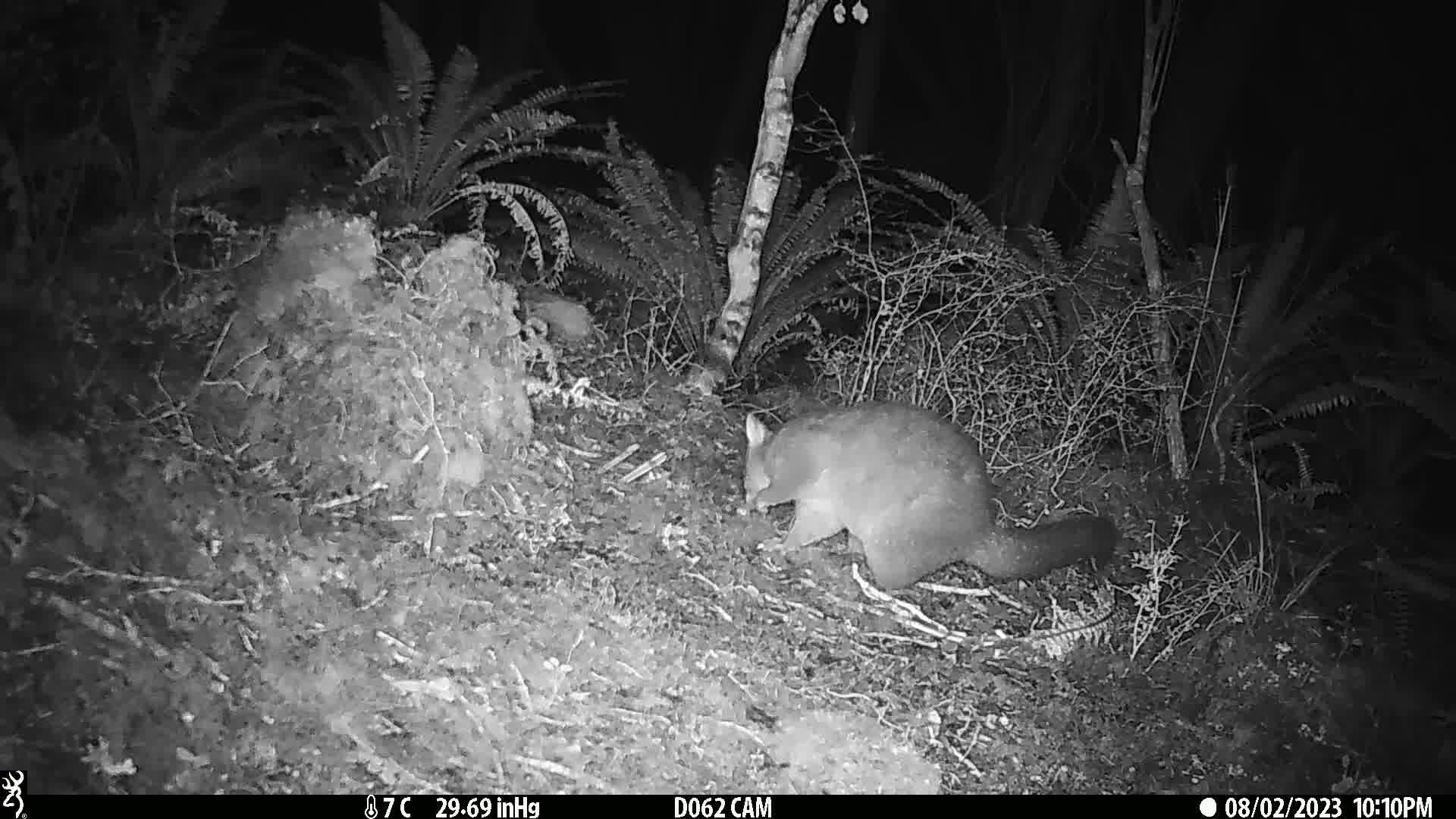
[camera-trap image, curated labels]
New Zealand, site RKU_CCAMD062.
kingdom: Animalia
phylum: Chordata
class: Mammalia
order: Diprotodontia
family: Phalangeridae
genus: Trichosurus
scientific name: Trichosurus vulpecula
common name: common brushtail possum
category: possum